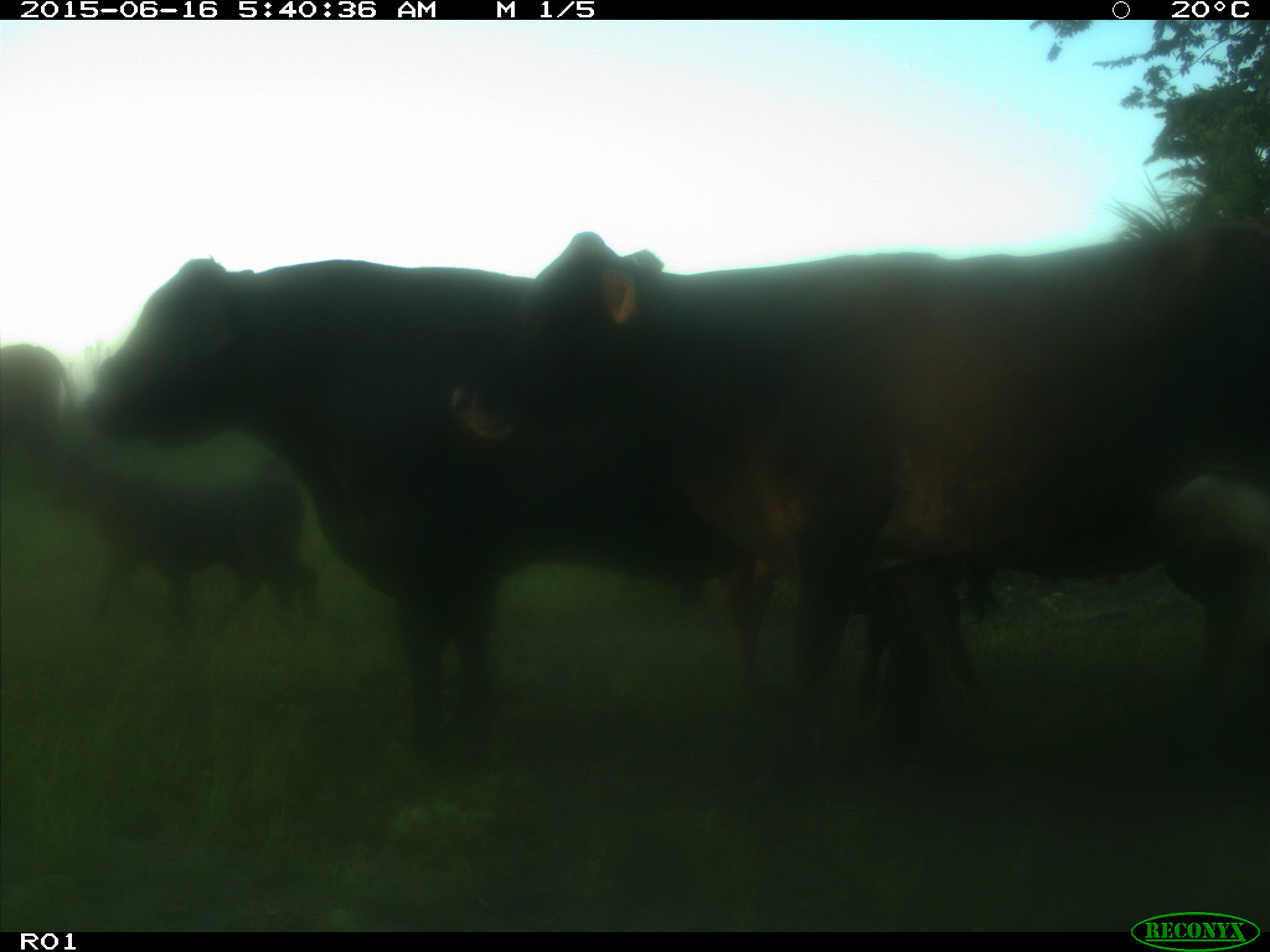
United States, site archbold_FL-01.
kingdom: Animalia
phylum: Chordata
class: Mammalia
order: Artiodactyla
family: Bovidae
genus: Bos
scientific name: Bos taurus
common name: domestic cow